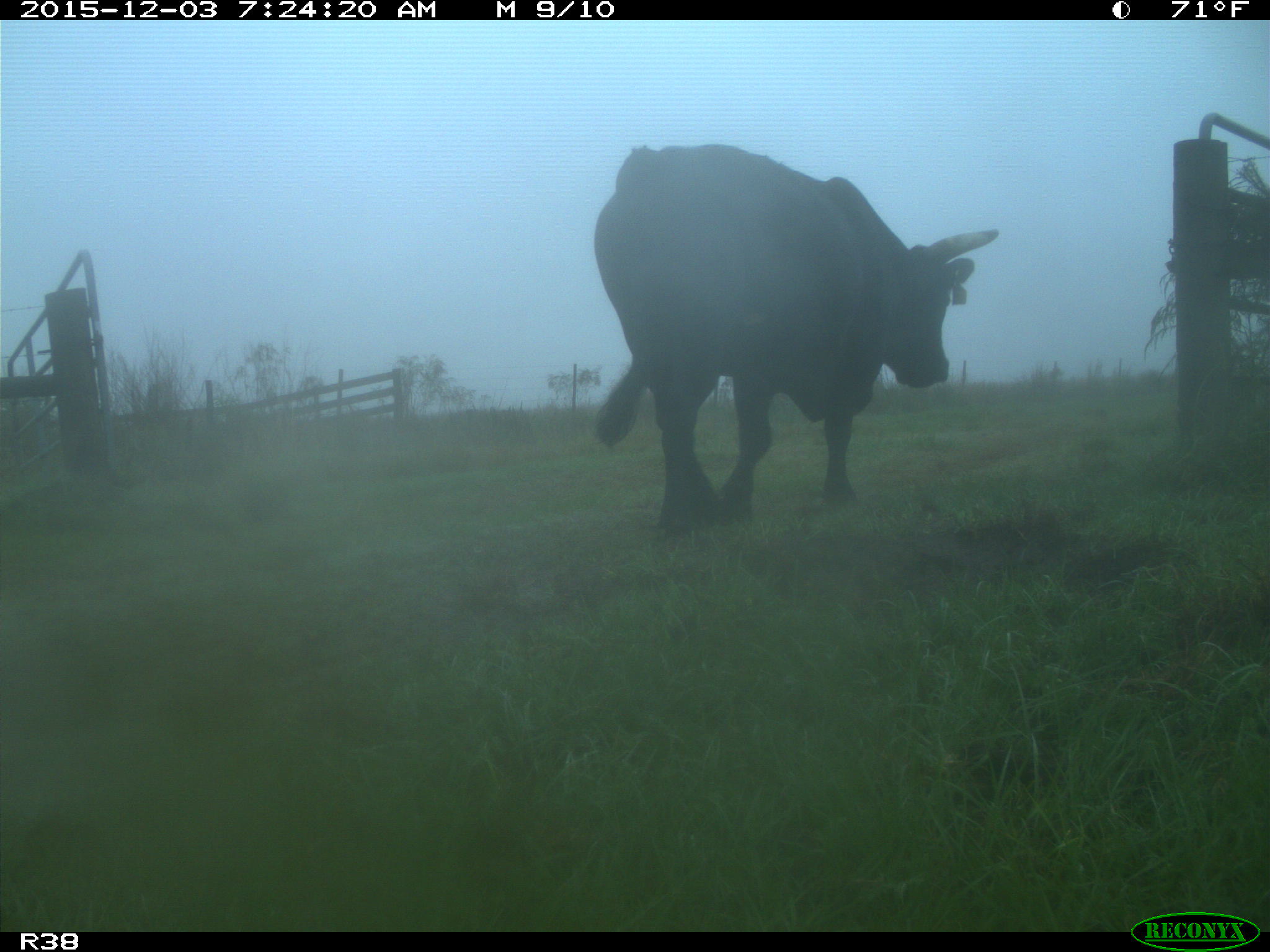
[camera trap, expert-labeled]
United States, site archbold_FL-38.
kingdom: Animalia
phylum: Chordata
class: Mammalia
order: Artiodactyla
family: Bovidae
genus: Bos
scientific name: Bos taurus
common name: domestic cow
Bos taurus (domestic cow).